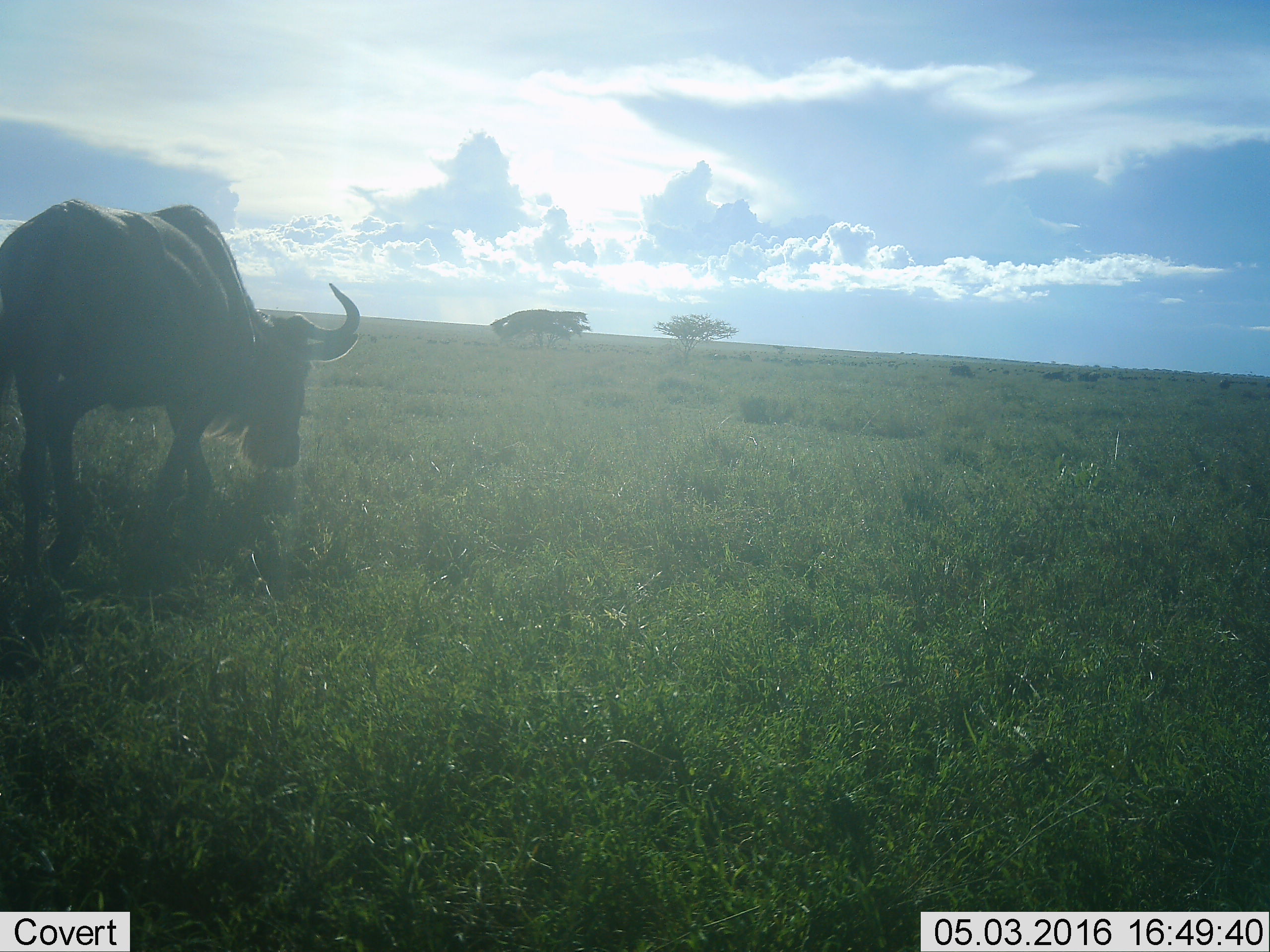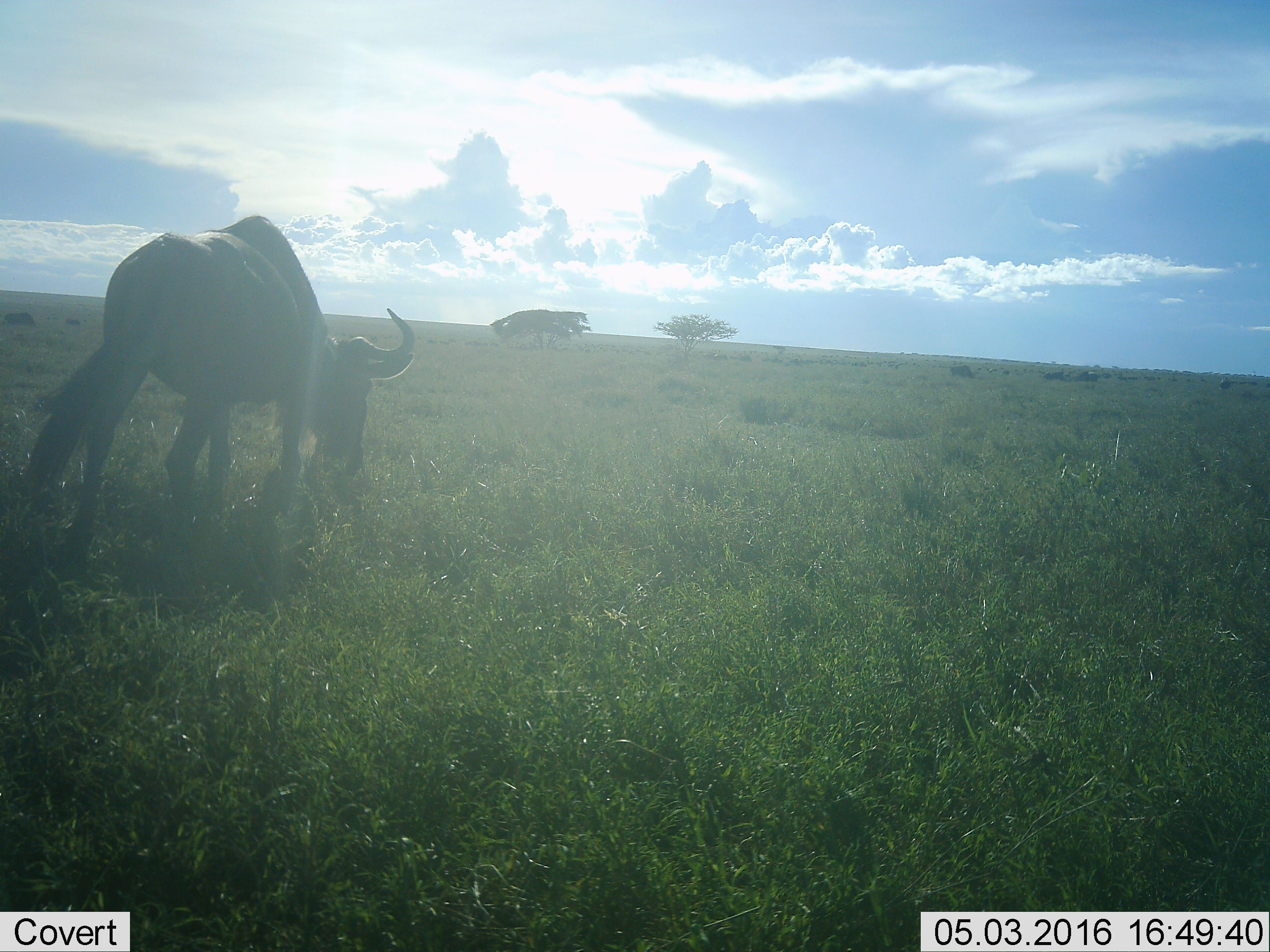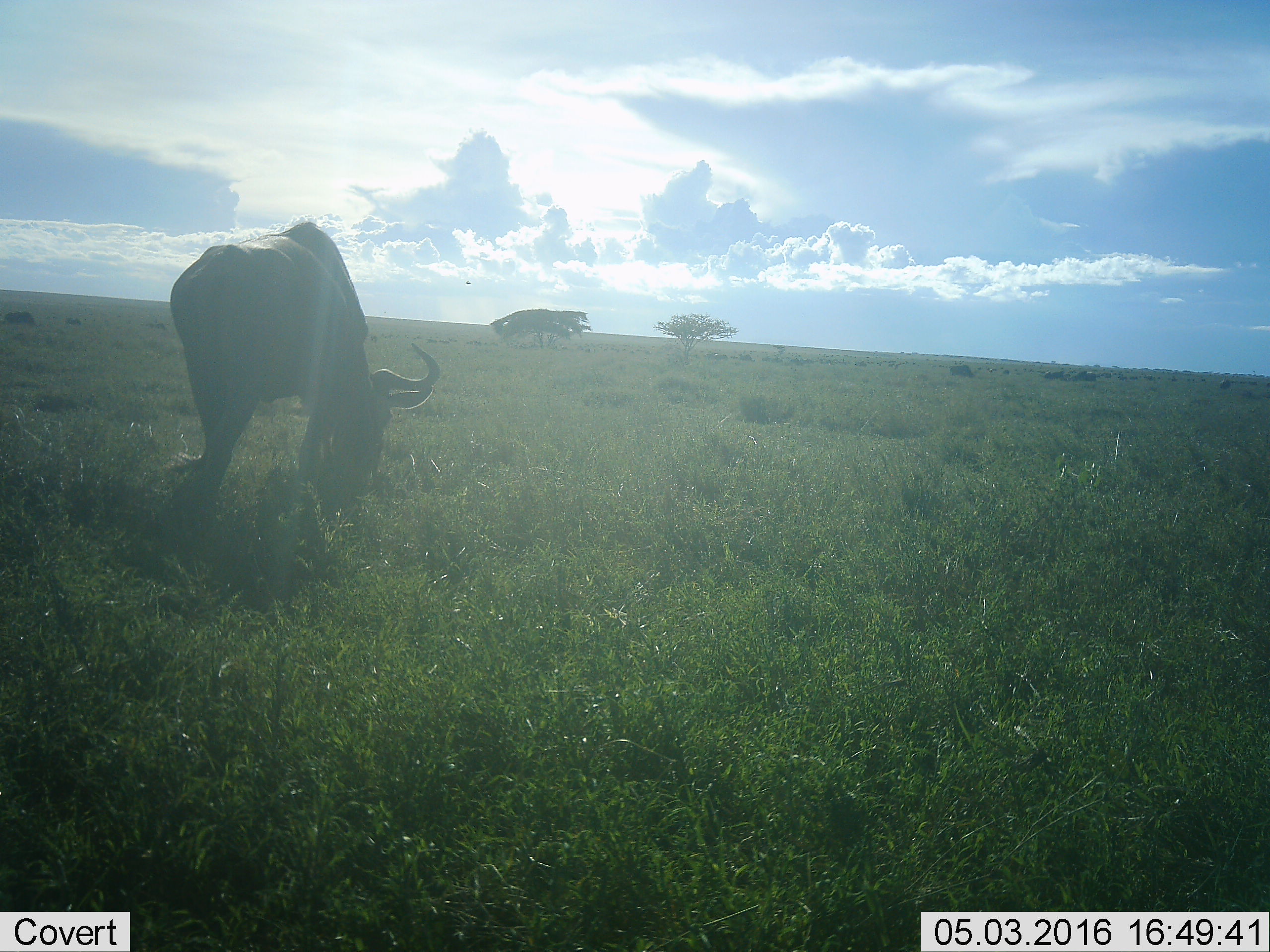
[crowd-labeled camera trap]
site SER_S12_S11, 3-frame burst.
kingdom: Animalia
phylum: Chordata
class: Mammalia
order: Artiodactyla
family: Bovidae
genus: Connochaetes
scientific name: Connochaetes taurinus taurinus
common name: blue wildebeest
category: wildebeestblue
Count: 5.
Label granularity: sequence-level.